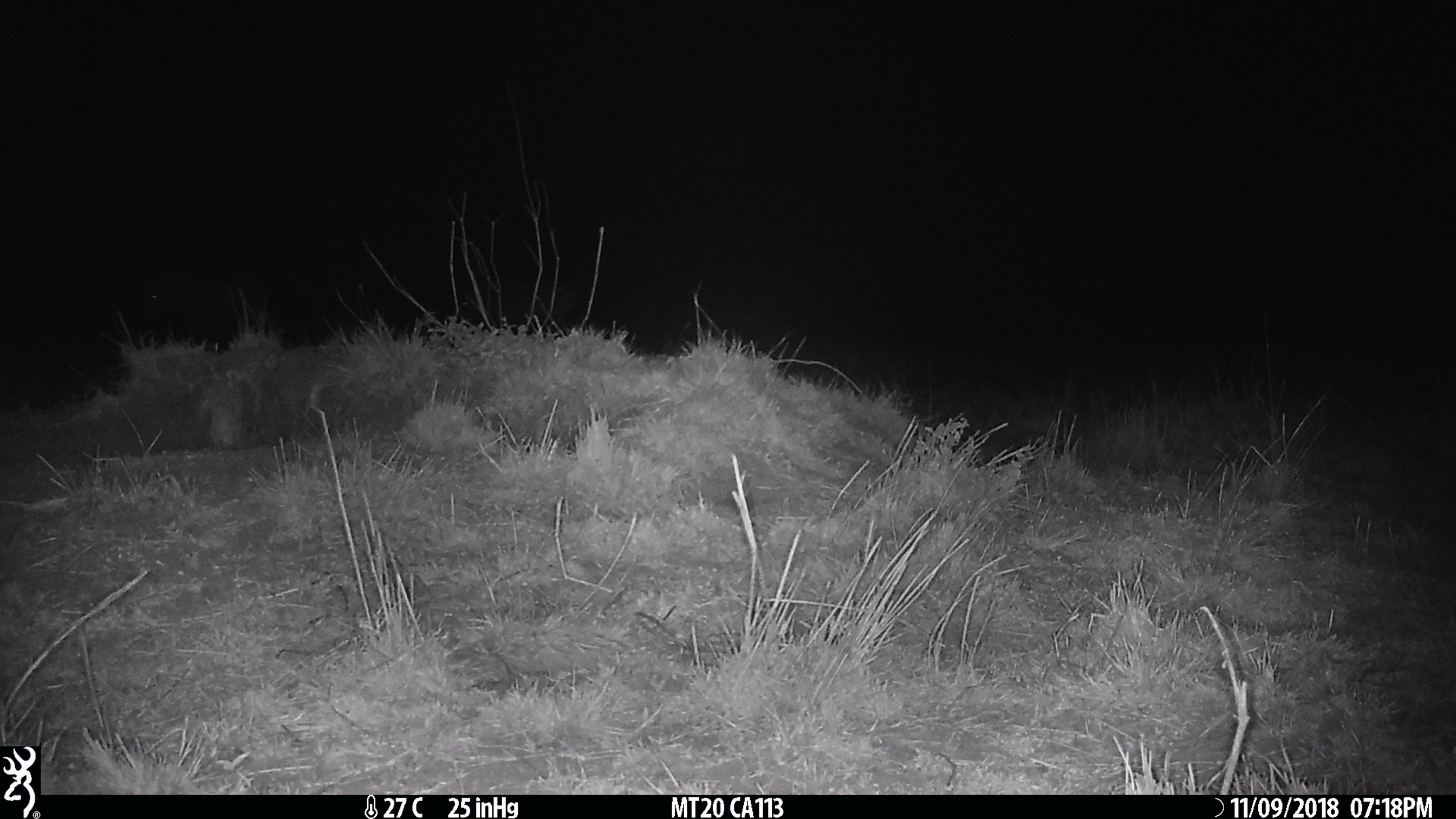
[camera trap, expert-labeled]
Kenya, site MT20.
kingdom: Animalia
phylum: Chordata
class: Mammalia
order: Perissodactyla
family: Equidae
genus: Equus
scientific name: Equus quagga burchellii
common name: burchell's zebra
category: zebra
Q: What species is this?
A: Zebra (burchell's zebra) (Equus quagga burchellii).